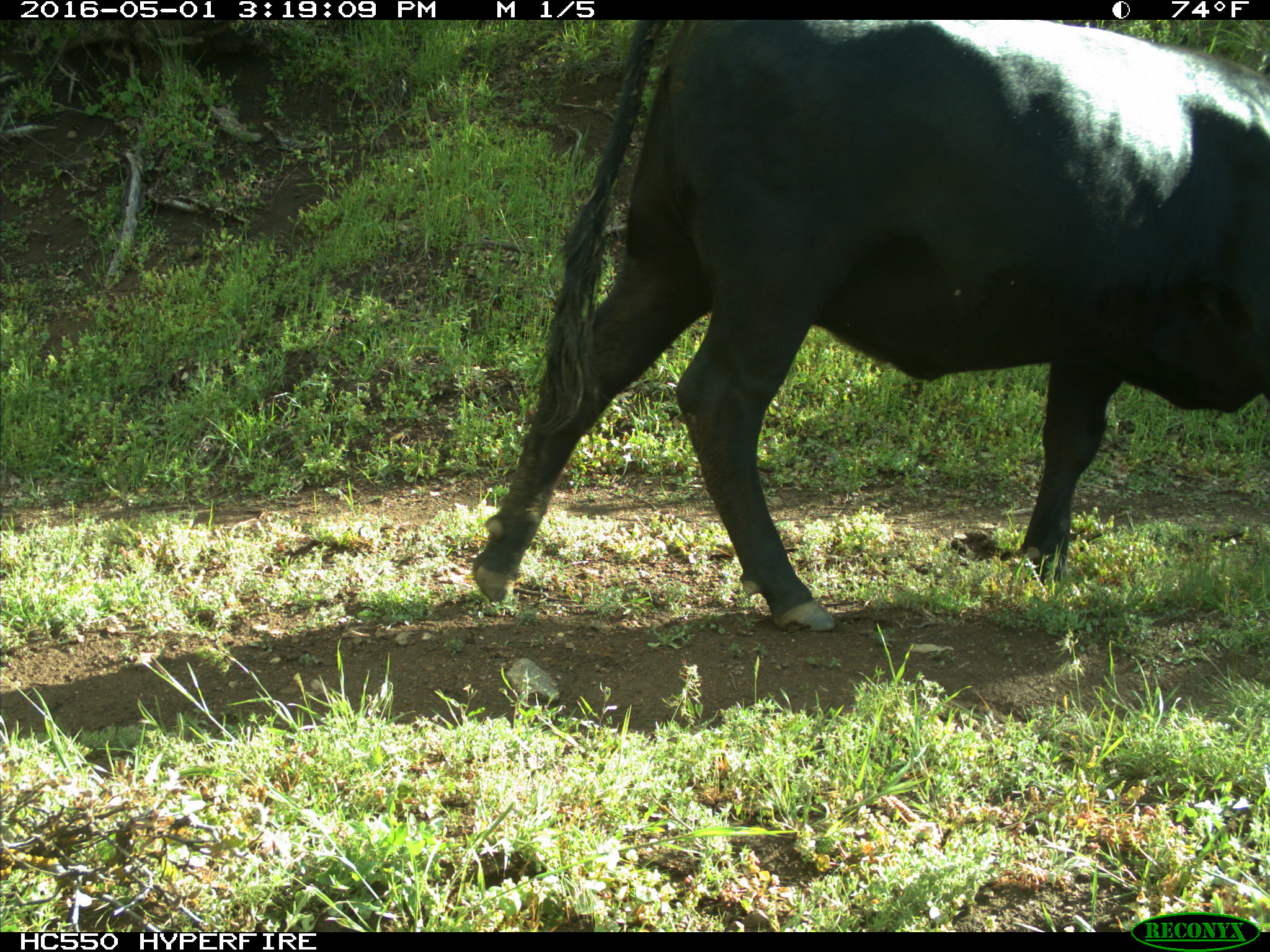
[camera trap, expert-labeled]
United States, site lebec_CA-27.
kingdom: Animalia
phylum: Chordata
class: Mammalia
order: Artiodactyla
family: Bovidae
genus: Bos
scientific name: Bos taurus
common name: domestic cow